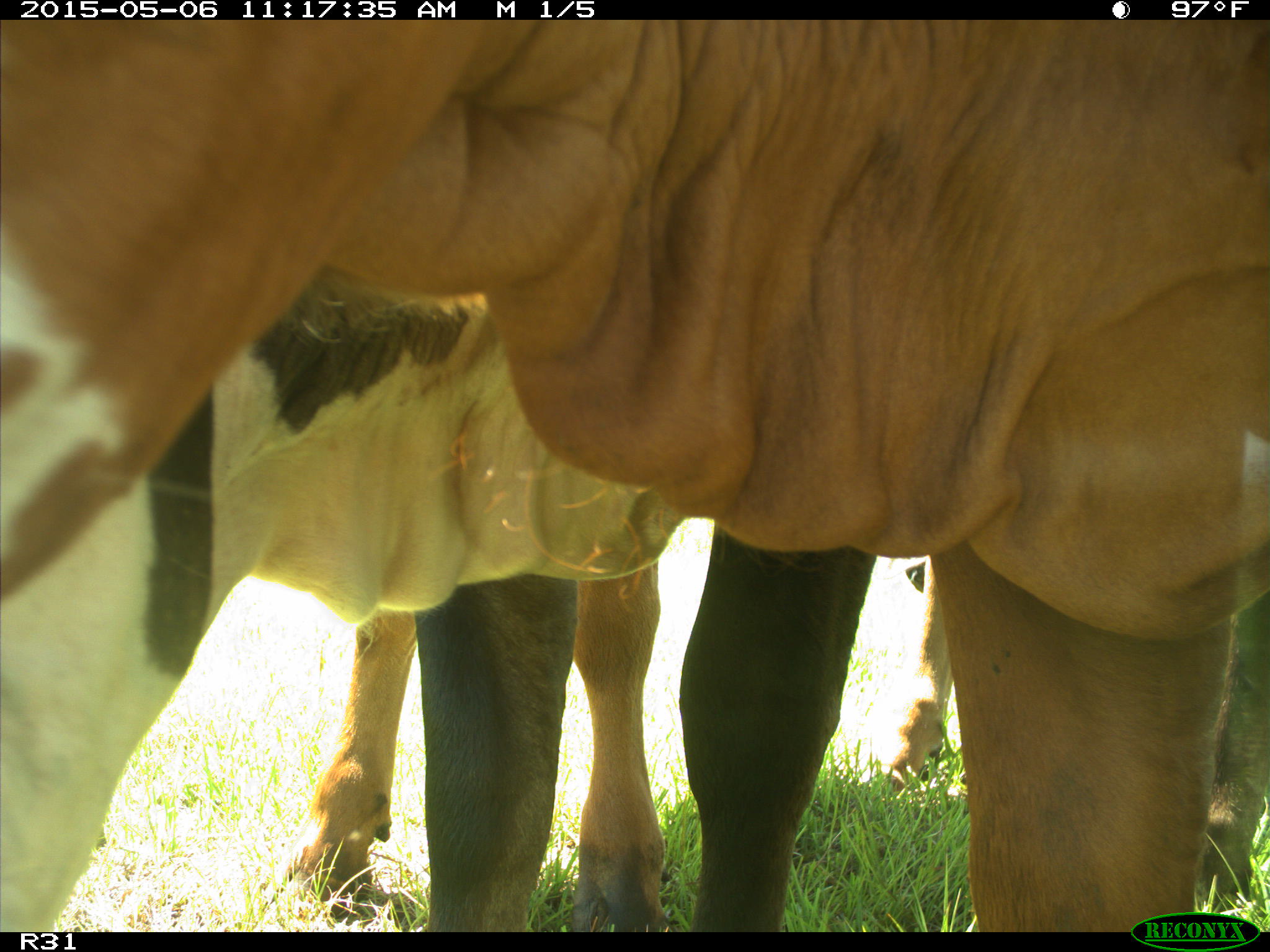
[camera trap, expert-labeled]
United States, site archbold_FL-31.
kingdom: Animalia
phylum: Chordata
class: Mammalia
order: Artiodactyla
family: Bovidae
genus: Bos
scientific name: Bos taurus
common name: domestic cow